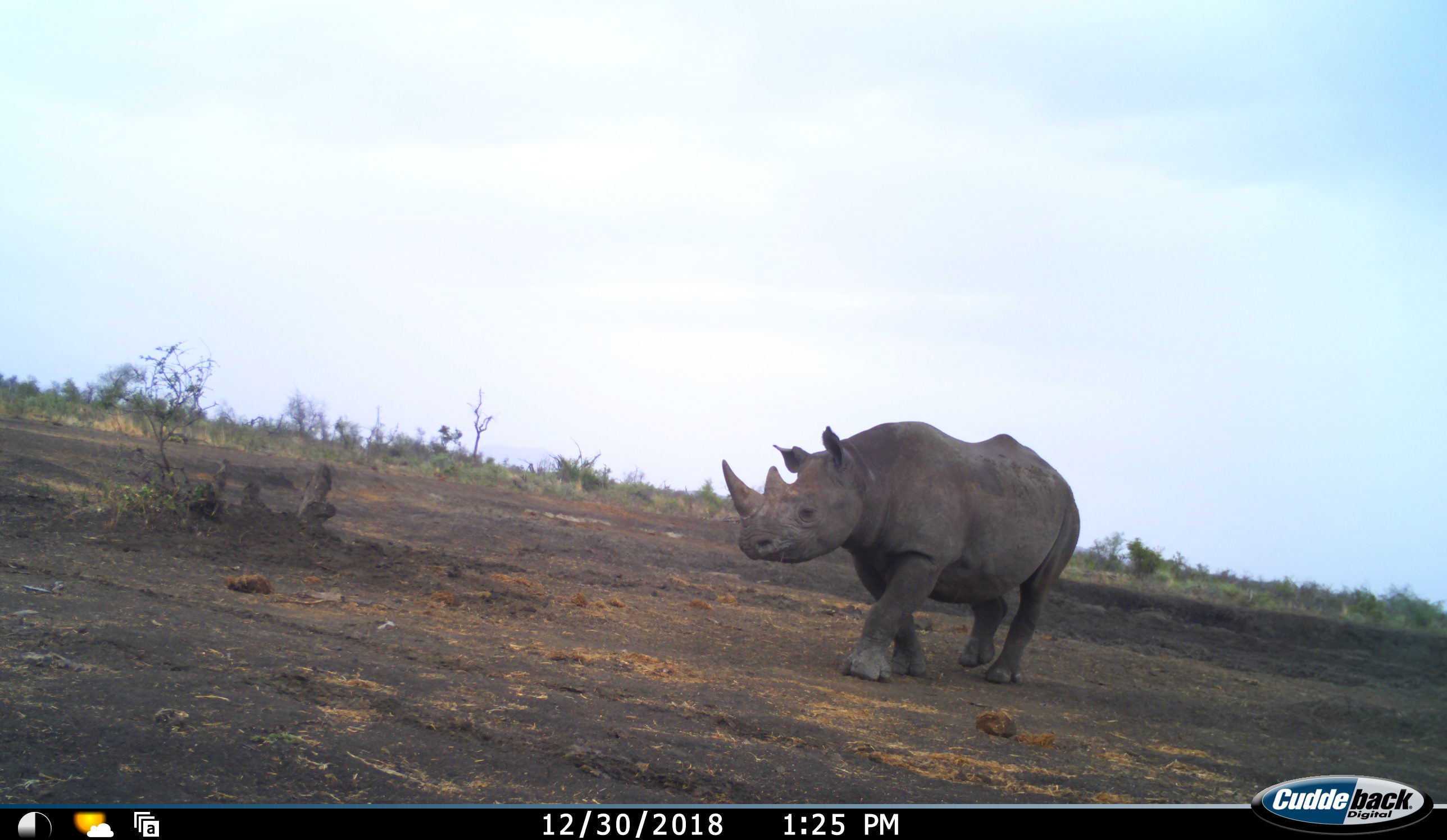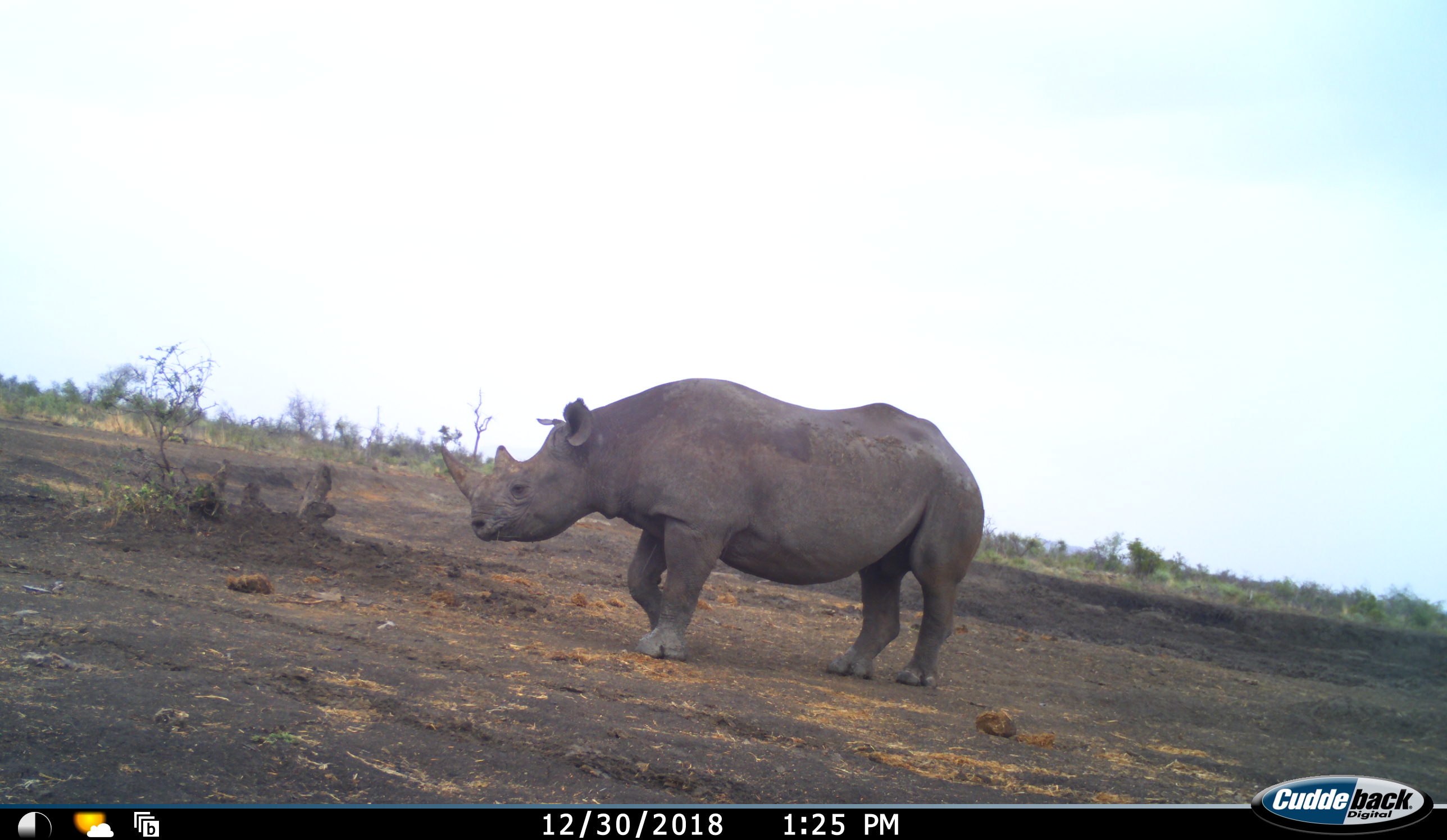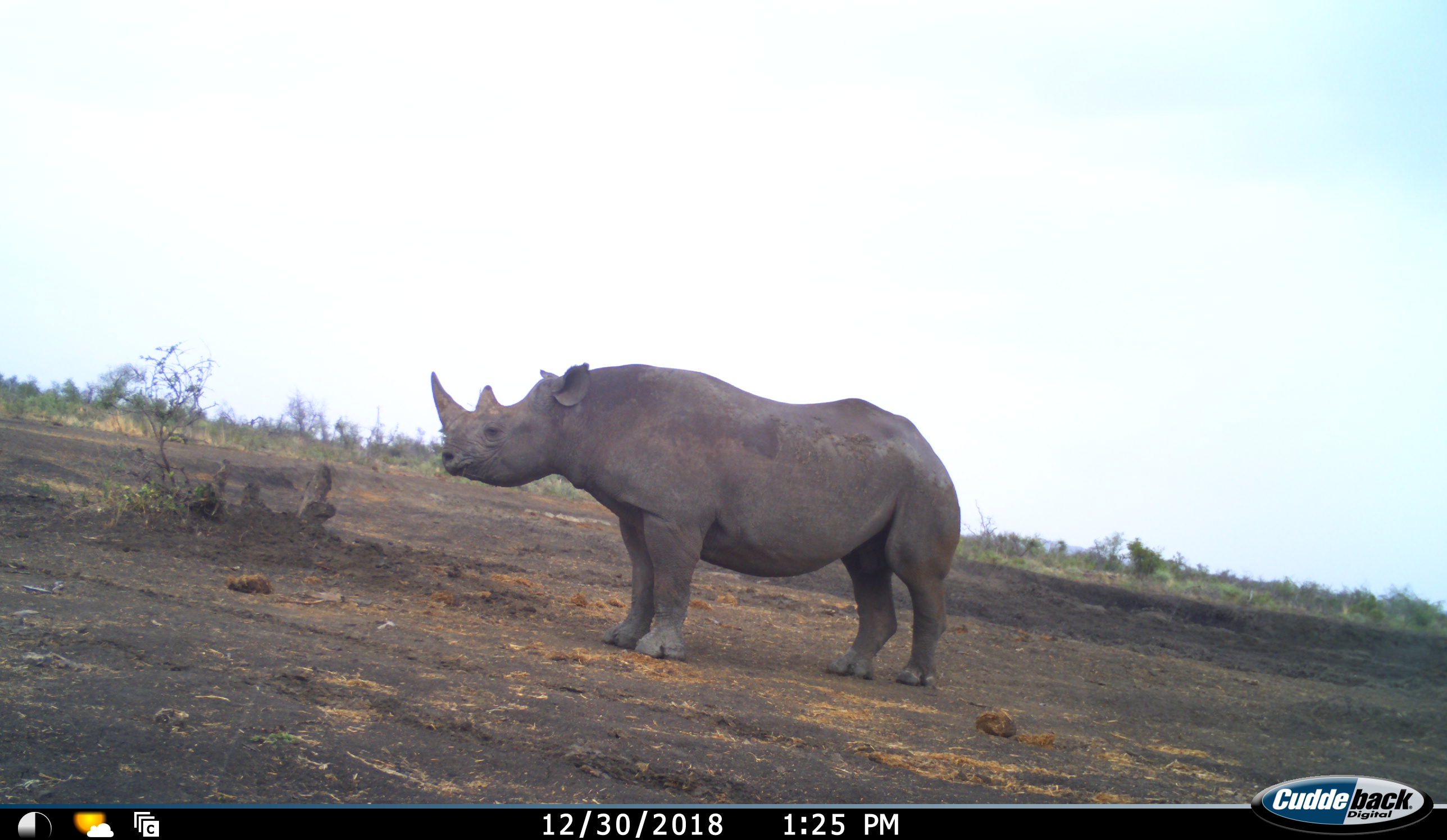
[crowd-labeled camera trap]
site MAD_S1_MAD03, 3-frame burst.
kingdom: Animalia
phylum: Chordata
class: Mammalia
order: Perissodactyla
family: Rhinocerotidae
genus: Diceros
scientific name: Diceros bicornis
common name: black rhinoceros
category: rhinocerosblack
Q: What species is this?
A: Rhinocerosblack (black rhinoceros) (Diceros bicornis).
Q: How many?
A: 1.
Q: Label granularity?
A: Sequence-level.